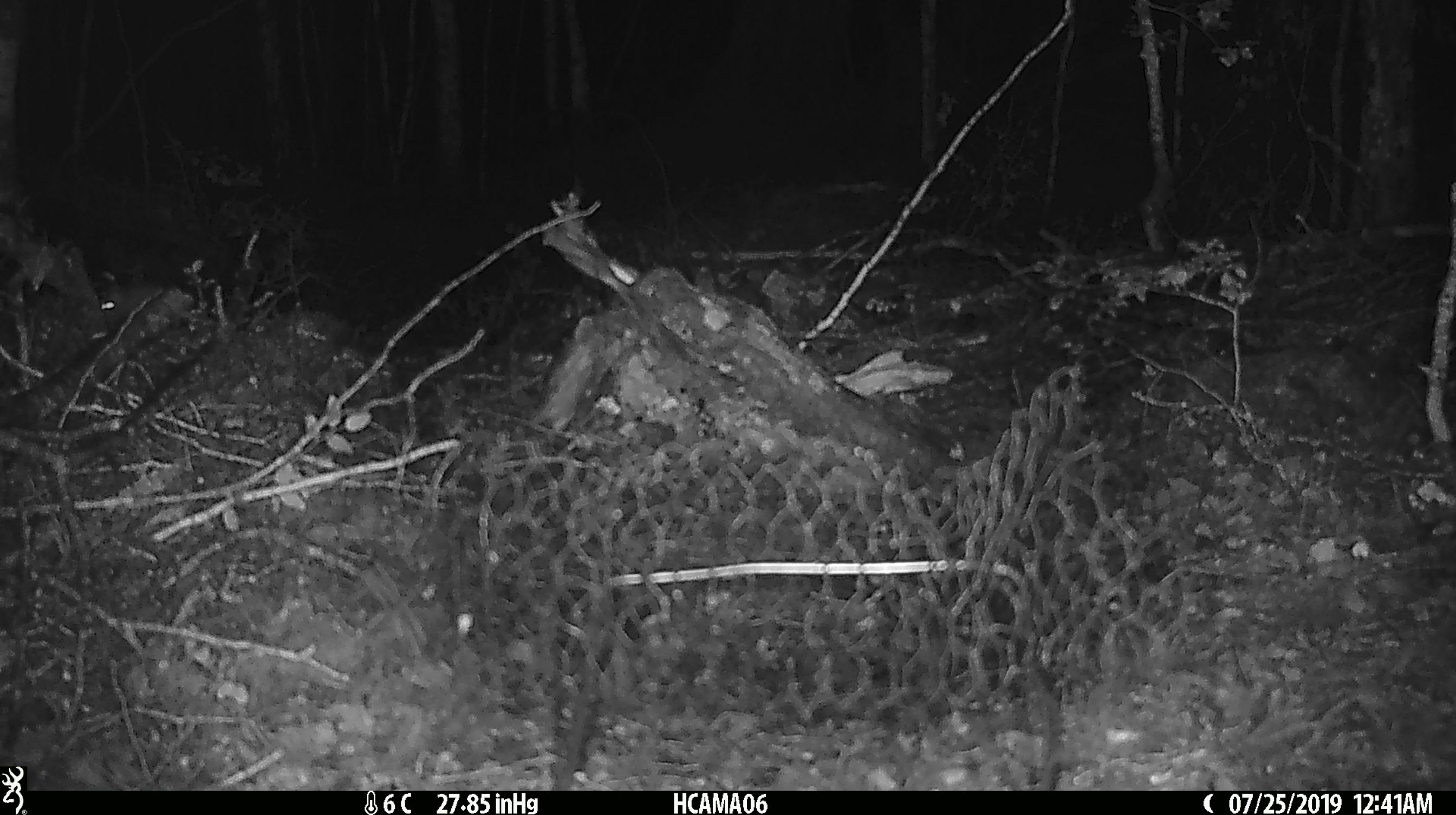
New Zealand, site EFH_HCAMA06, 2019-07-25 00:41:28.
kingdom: Animalia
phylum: Chordata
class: Mammalia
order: Rodentia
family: Muridae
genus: Mus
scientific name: Mus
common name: mouse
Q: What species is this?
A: Mouse (Mus).